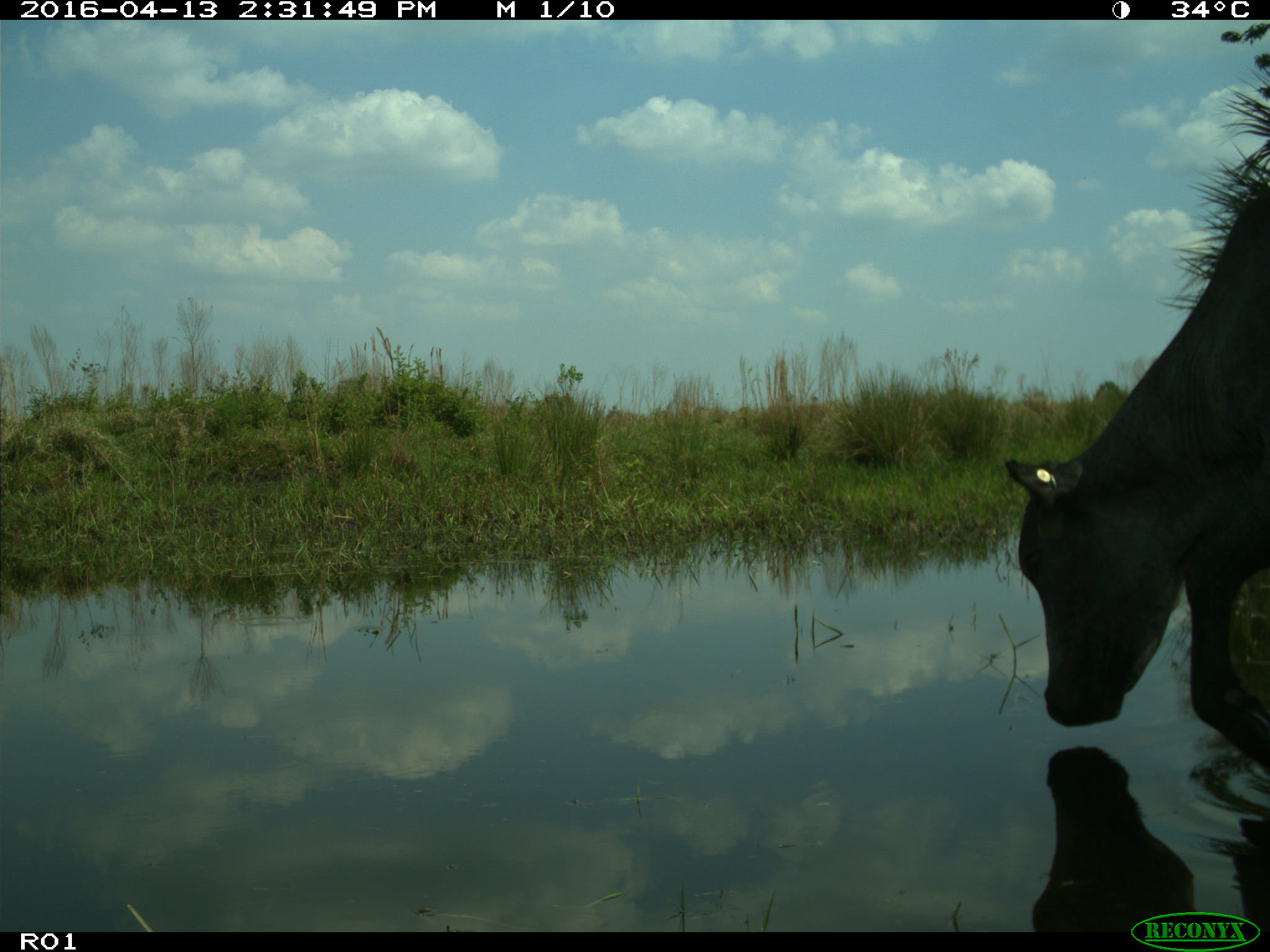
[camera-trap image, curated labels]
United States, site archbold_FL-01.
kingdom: Animalia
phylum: Chordata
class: Mammalia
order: Artiodactyla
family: Bovidae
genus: Bos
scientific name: Bos taurus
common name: domestic cow